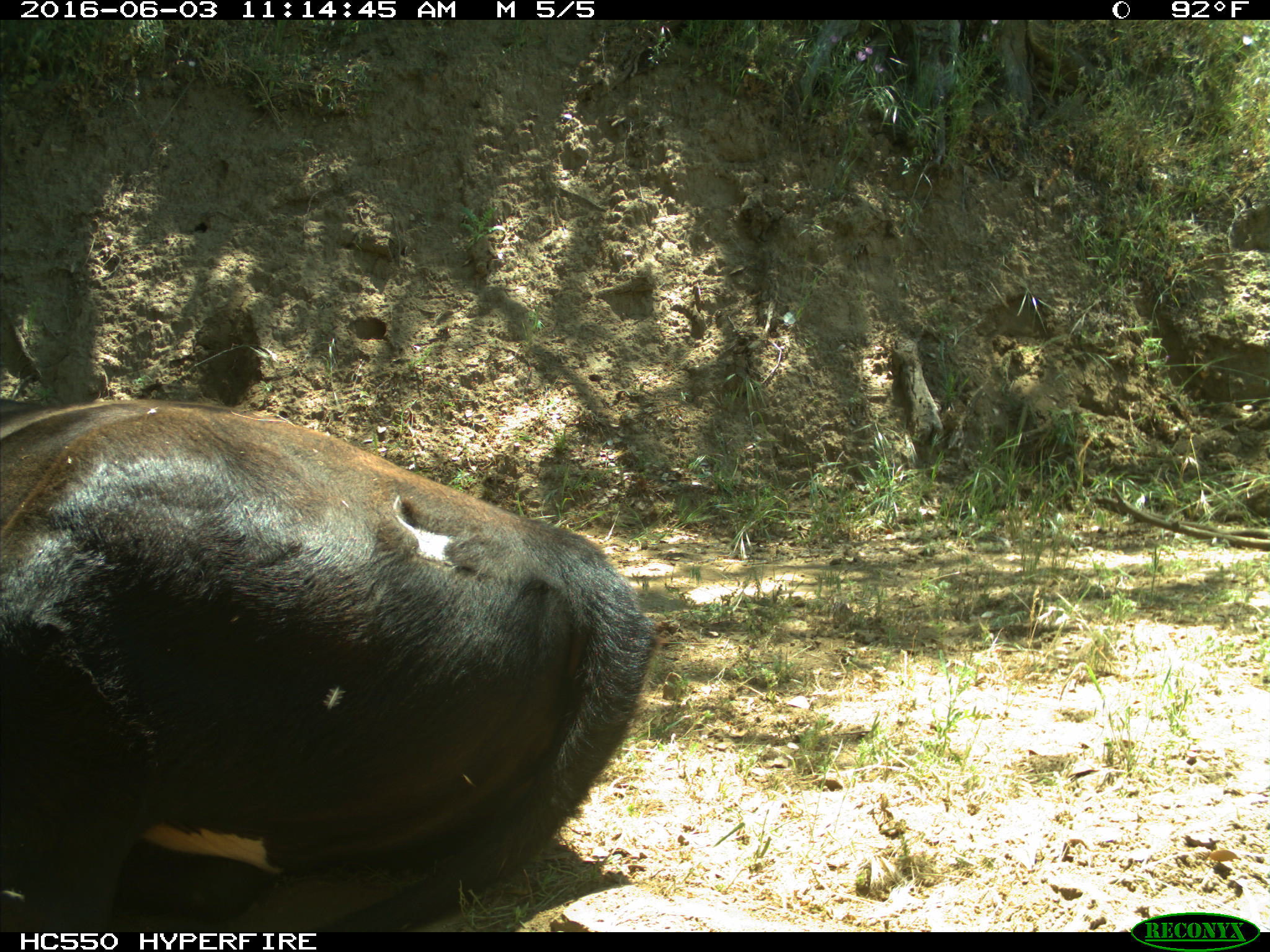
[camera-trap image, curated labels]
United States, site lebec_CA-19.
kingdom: Animalia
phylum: Chordata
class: Mammalia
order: Artiodactyla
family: Bovidae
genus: Bos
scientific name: Bos taurus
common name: domestic cow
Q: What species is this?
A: Bos taurus (domestic cow).